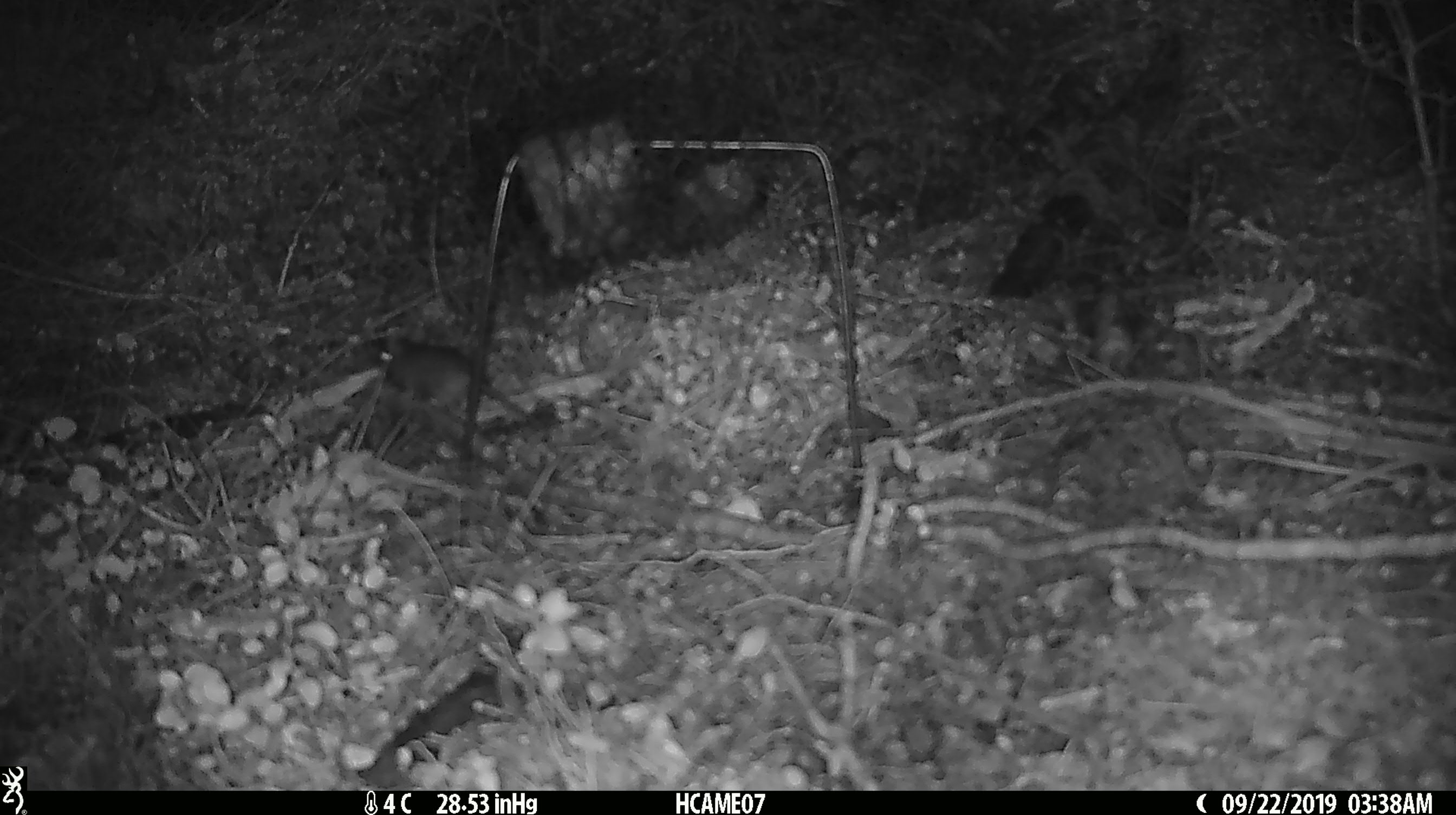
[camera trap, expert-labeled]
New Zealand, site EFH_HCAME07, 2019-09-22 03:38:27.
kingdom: Animalia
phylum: Chordata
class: Mammalia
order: Rodentia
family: Muridae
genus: Mus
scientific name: Mus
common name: mouse